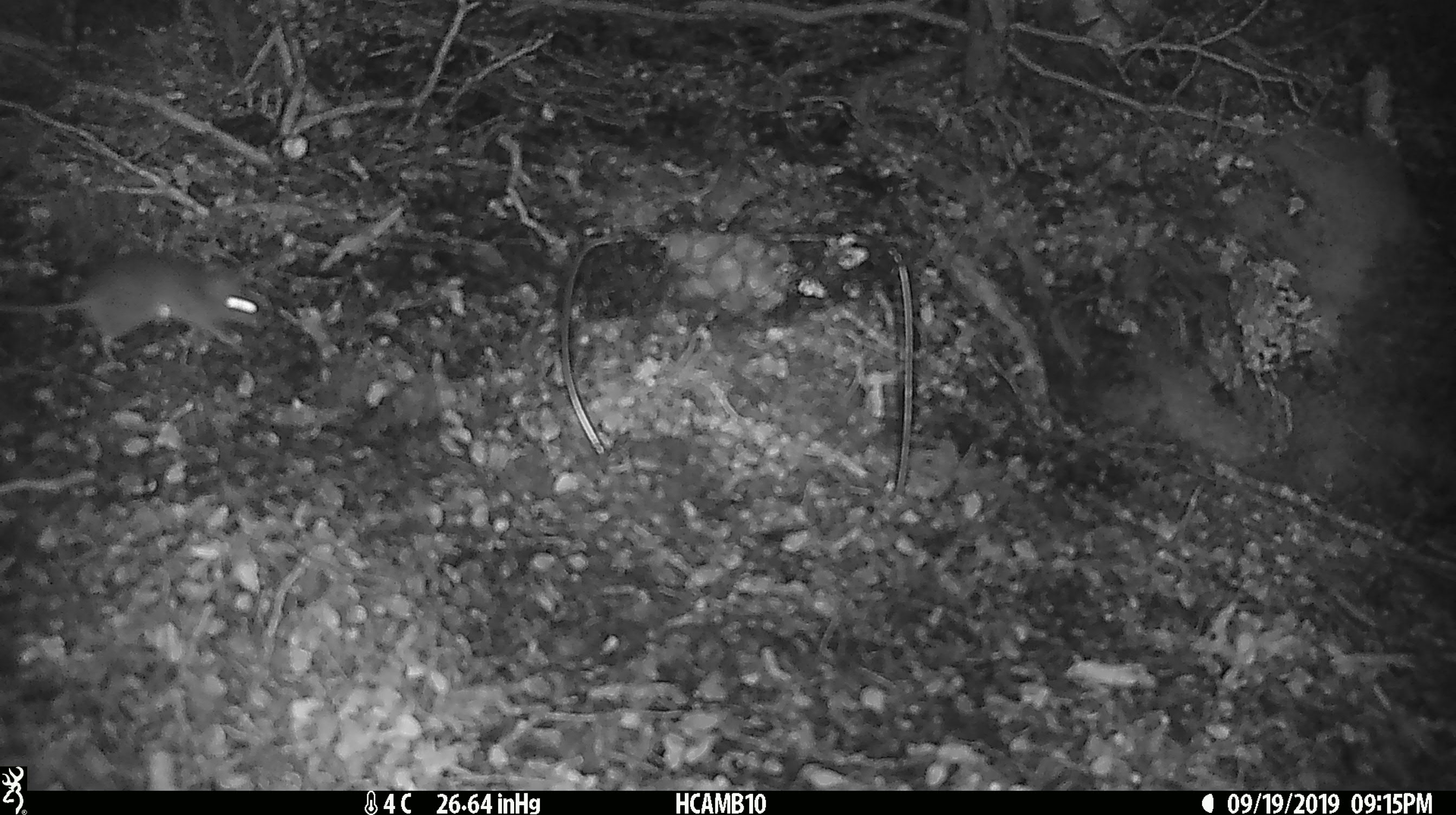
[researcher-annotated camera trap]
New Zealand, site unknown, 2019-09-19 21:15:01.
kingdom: Animalia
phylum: Chordata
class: Mammalia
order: Rodentia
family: Muridae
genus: Mus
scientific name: Mus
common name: mouse